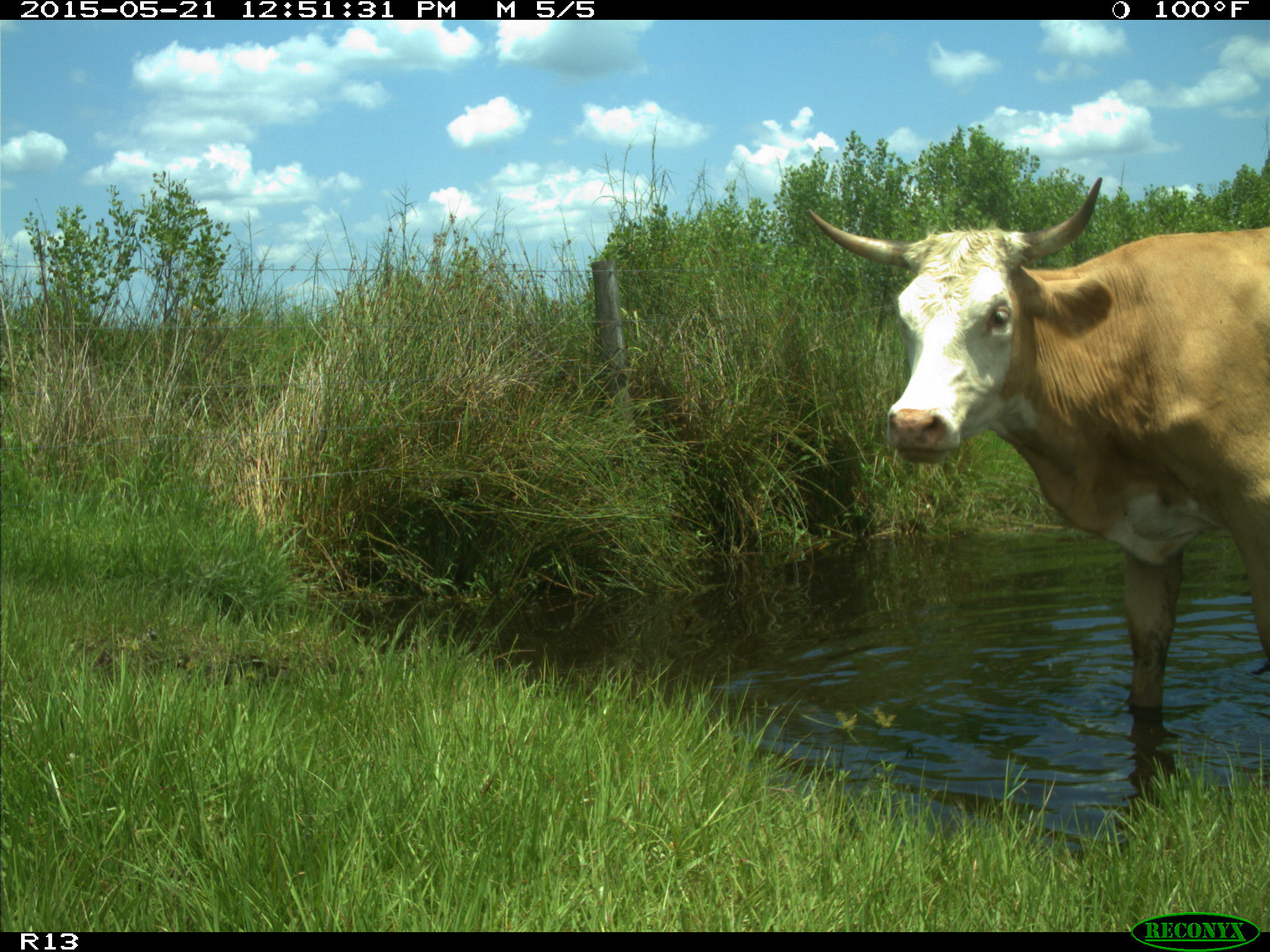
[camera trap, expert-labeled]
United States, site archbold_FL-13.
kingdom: Animalia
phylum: Chordata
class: Mammalia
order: Artiodactyla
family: Bovidae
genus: Bos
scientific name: Bos taurus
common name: domestic cow